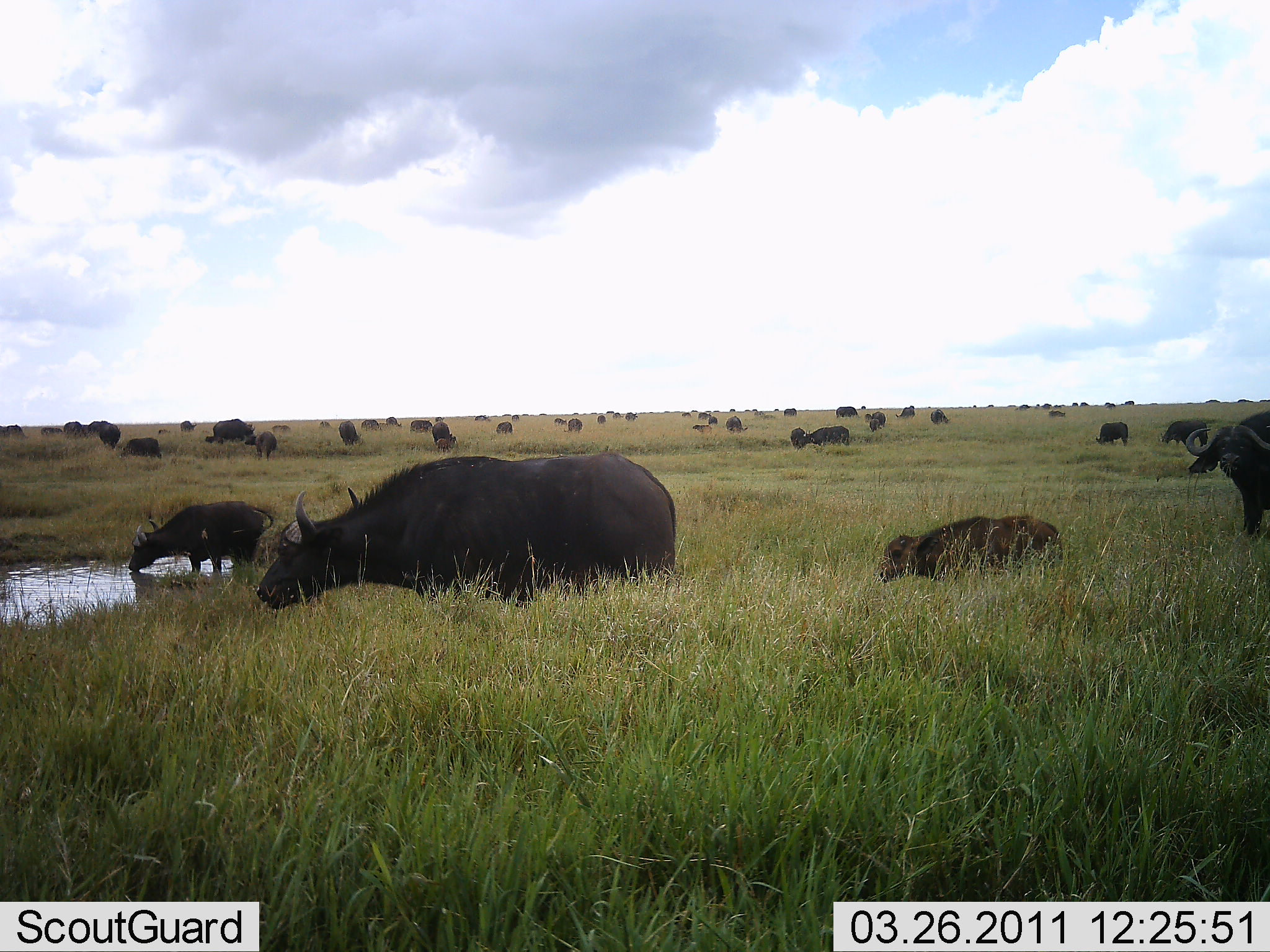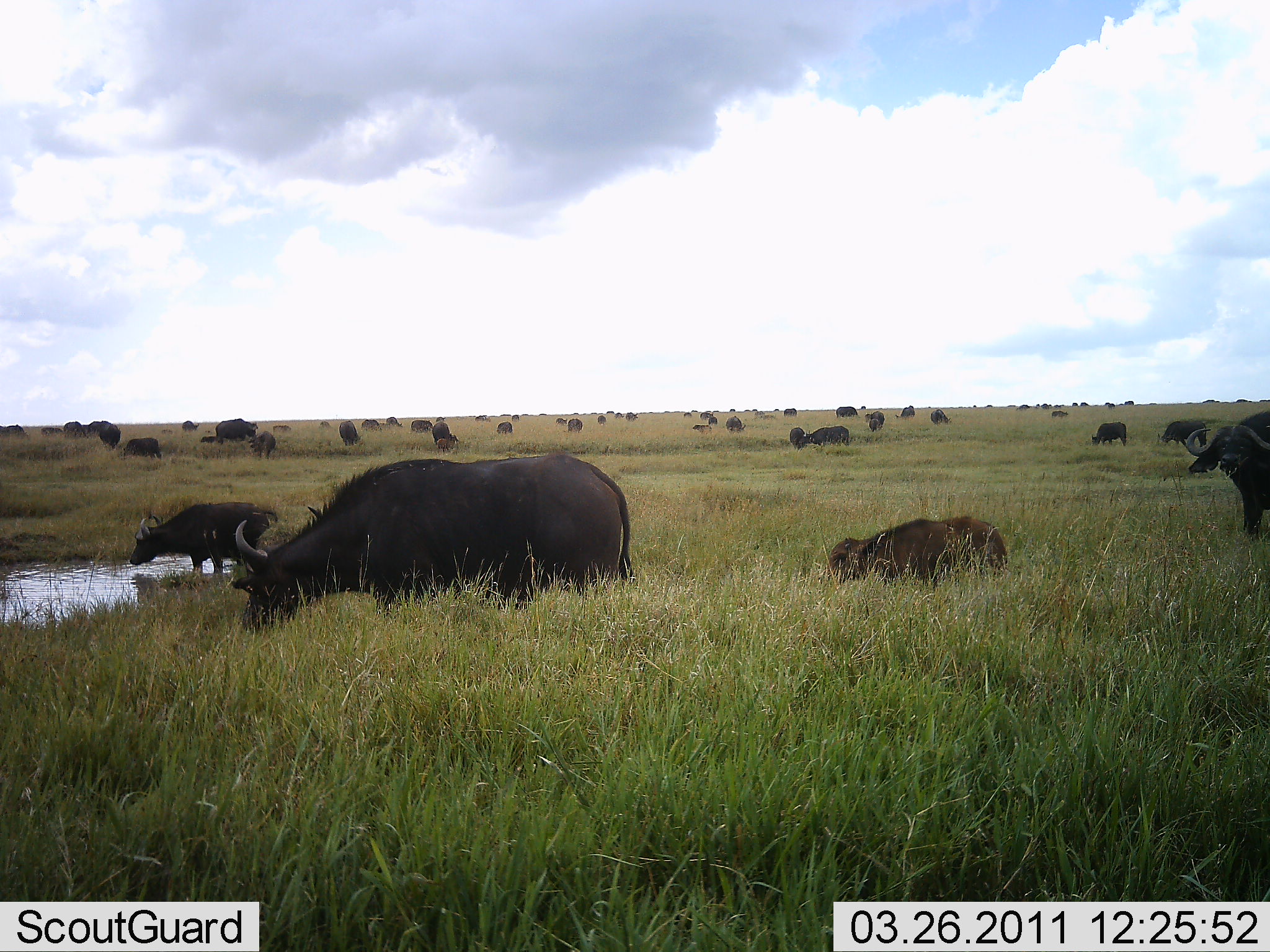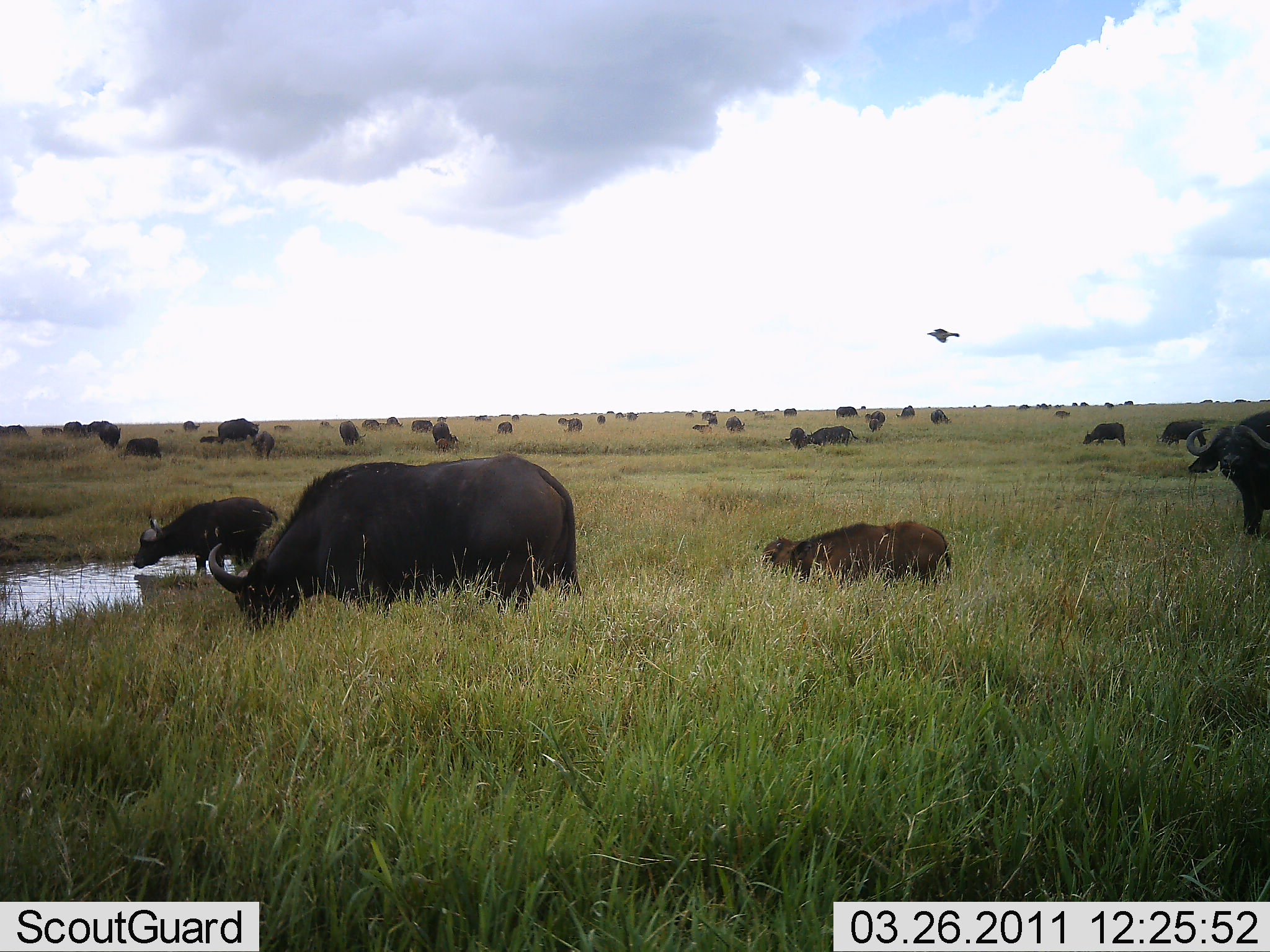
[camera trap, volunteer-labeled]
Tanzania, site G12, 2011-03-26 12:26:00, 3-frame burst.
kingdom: Animalia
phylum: Chordata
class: Mammalia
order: Artiodactyla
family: Bovidae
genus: Syncerus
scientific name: Syncerus caffer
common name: cape buffalo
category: buffalo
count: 11-50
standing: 47%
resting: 12%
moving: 41%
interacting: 0%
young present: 53%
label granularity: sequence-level